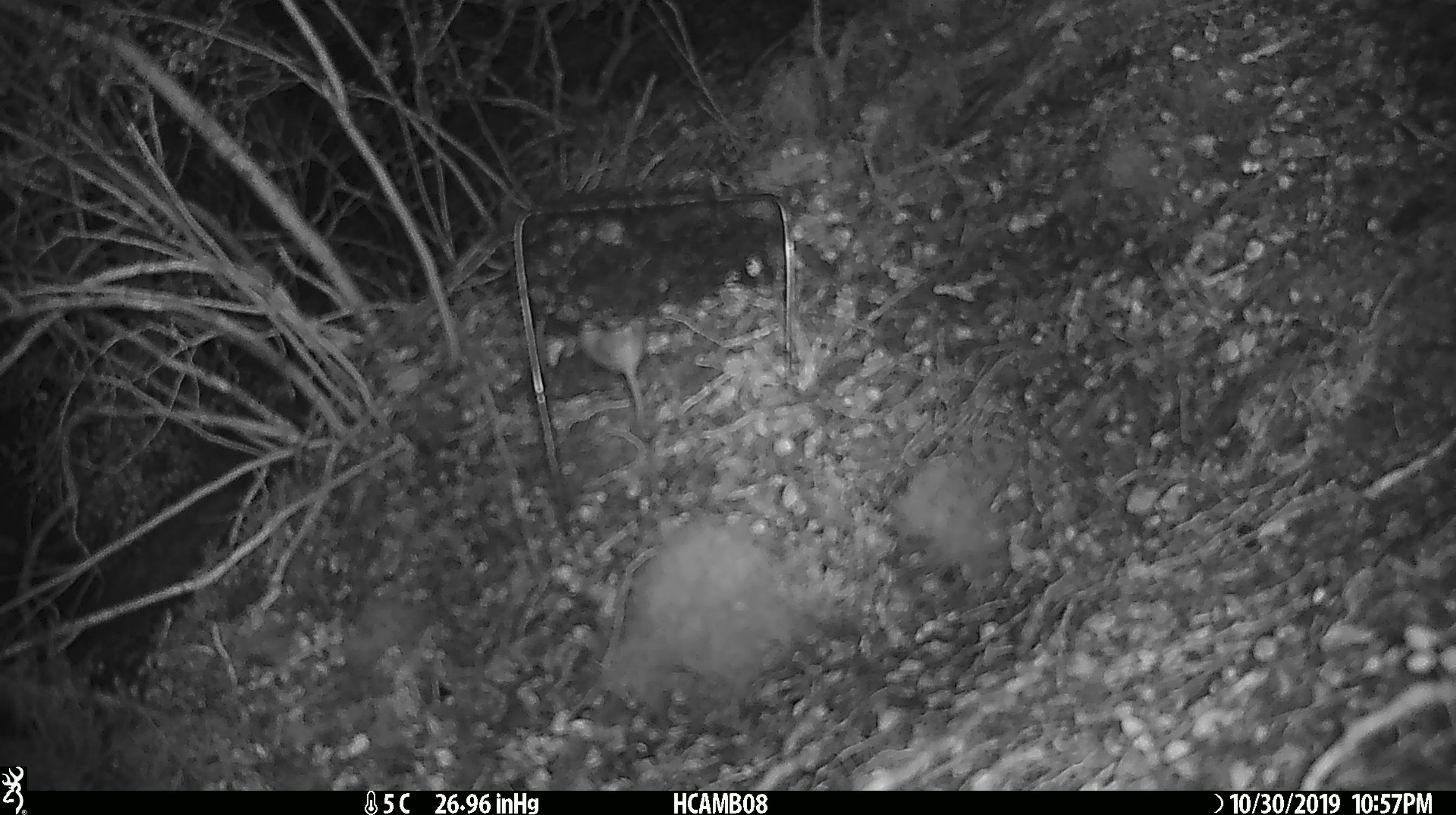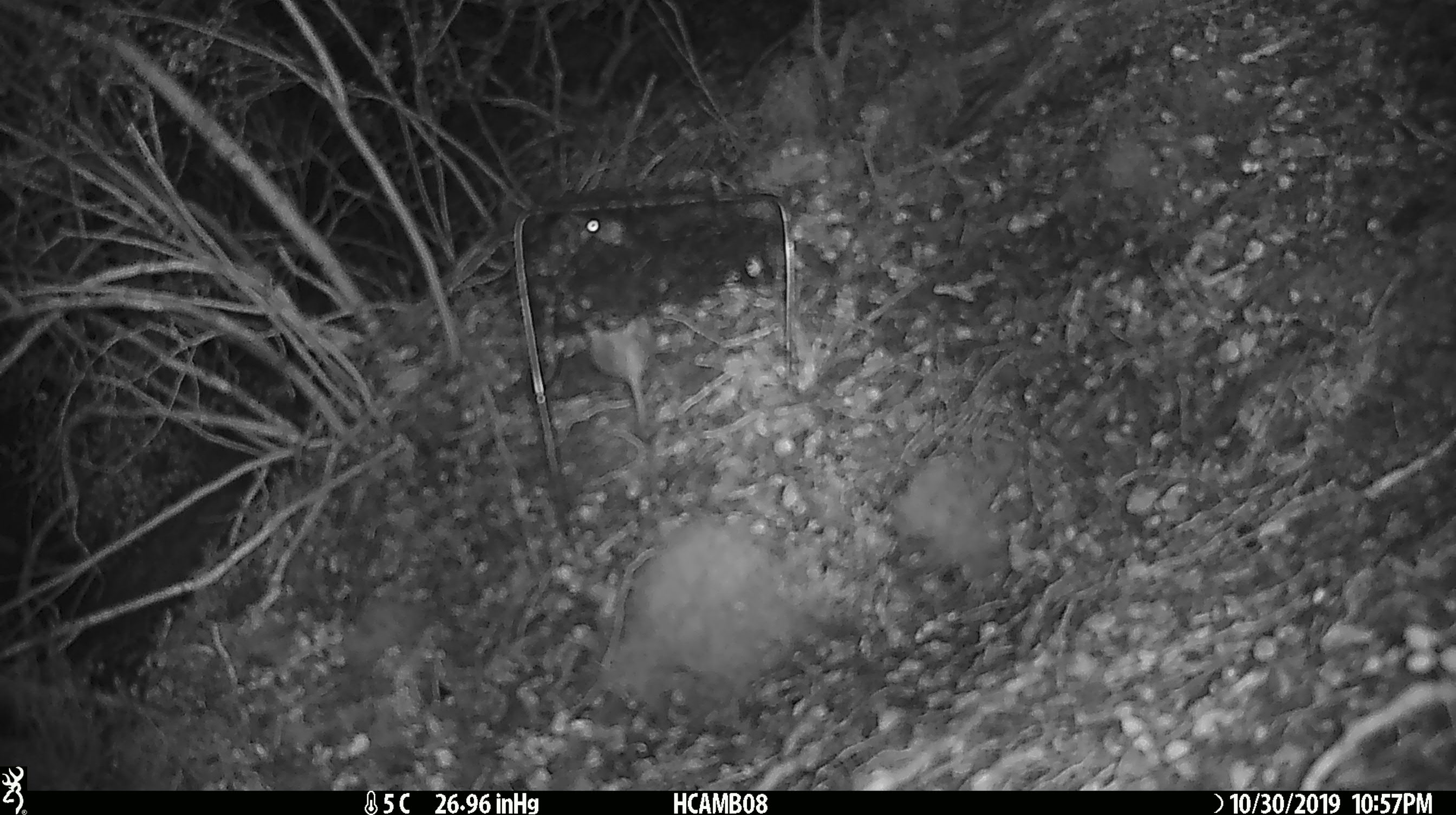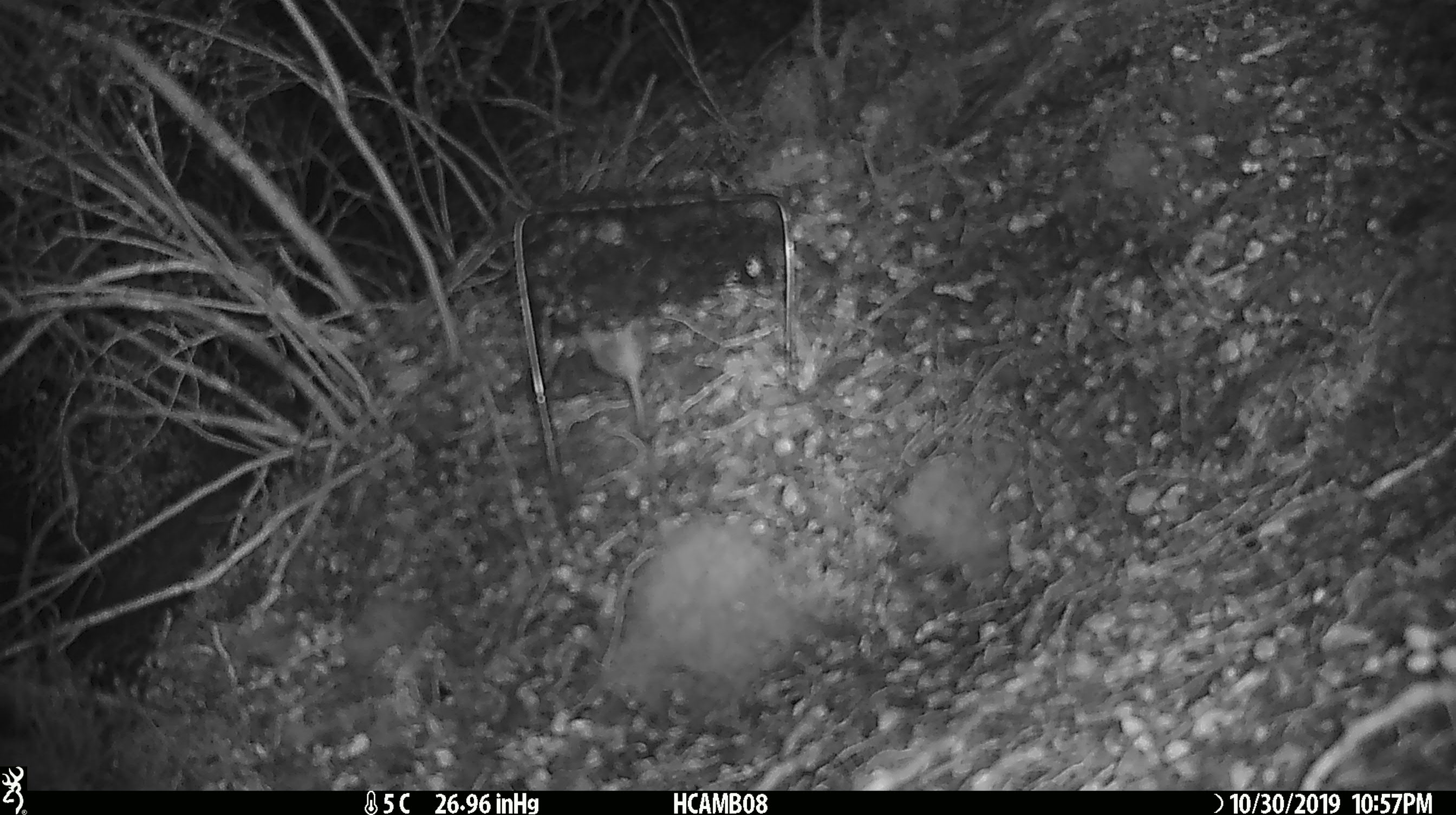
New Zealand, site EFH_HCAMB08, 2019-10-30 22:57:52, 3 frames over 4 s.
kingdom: Animalia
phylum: Chordata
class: Mammalia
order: Rodentia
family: Muridae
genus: Mus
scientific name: Mus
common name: mouse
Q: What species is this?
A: Mouse (Mus).